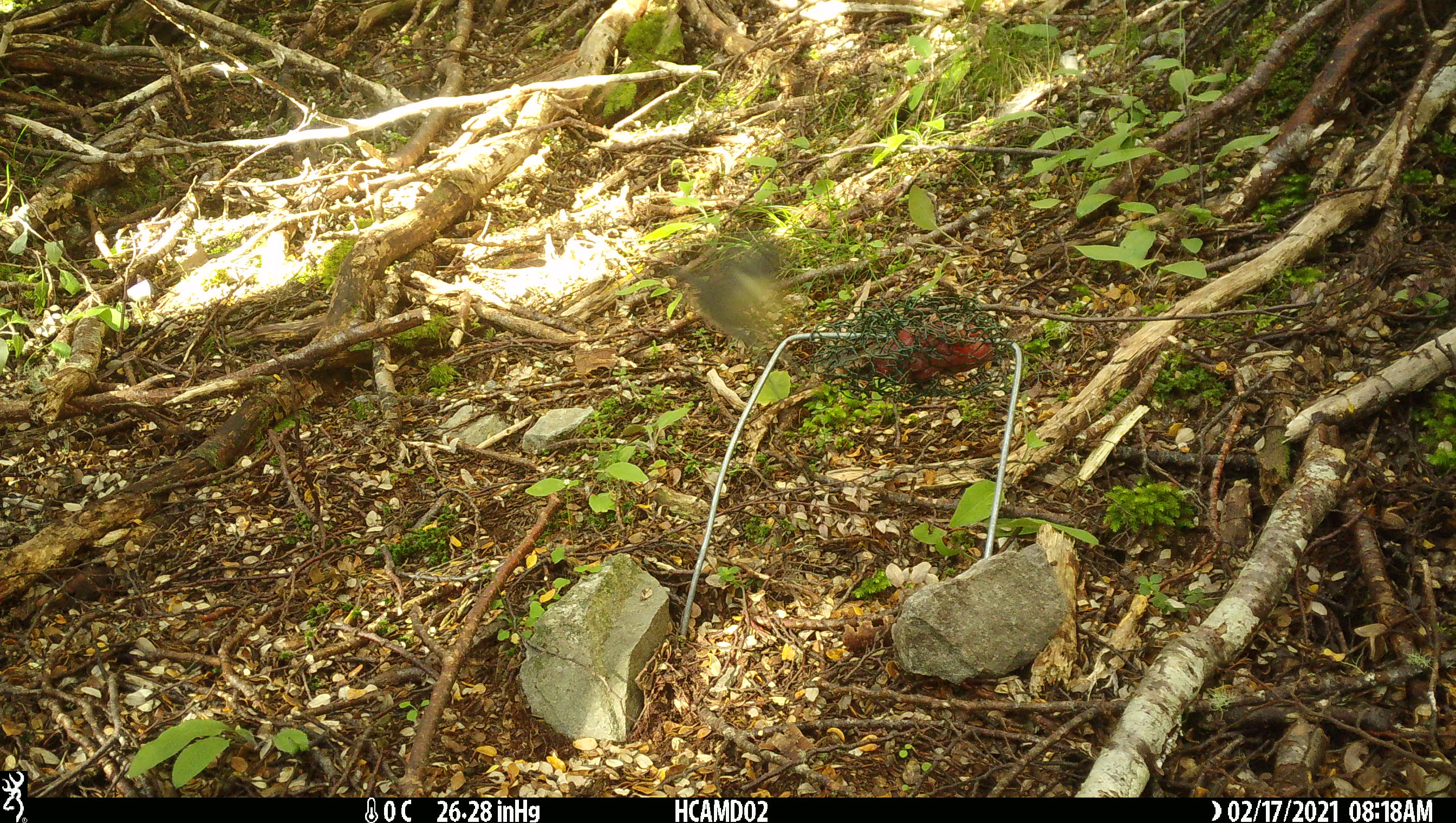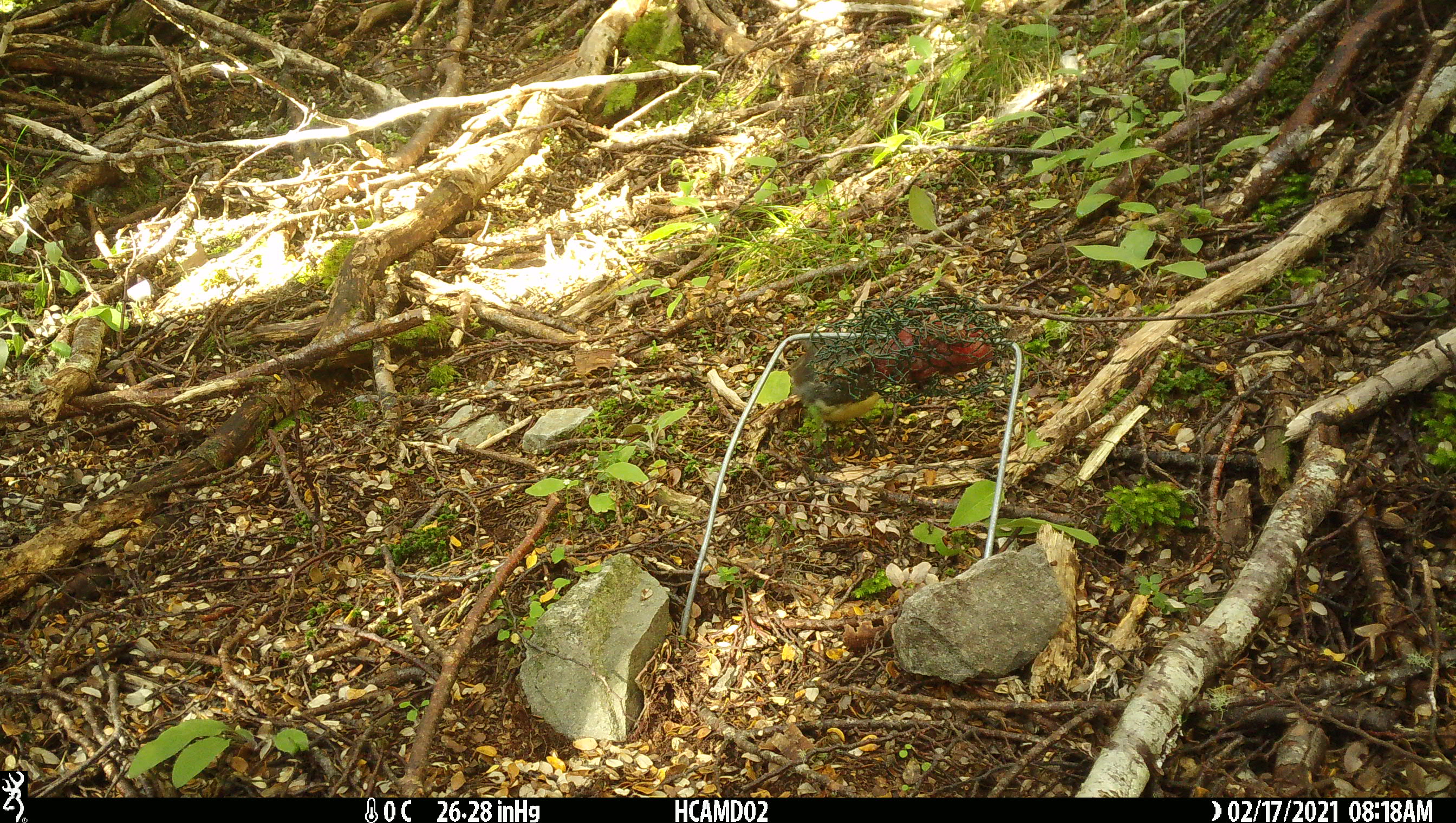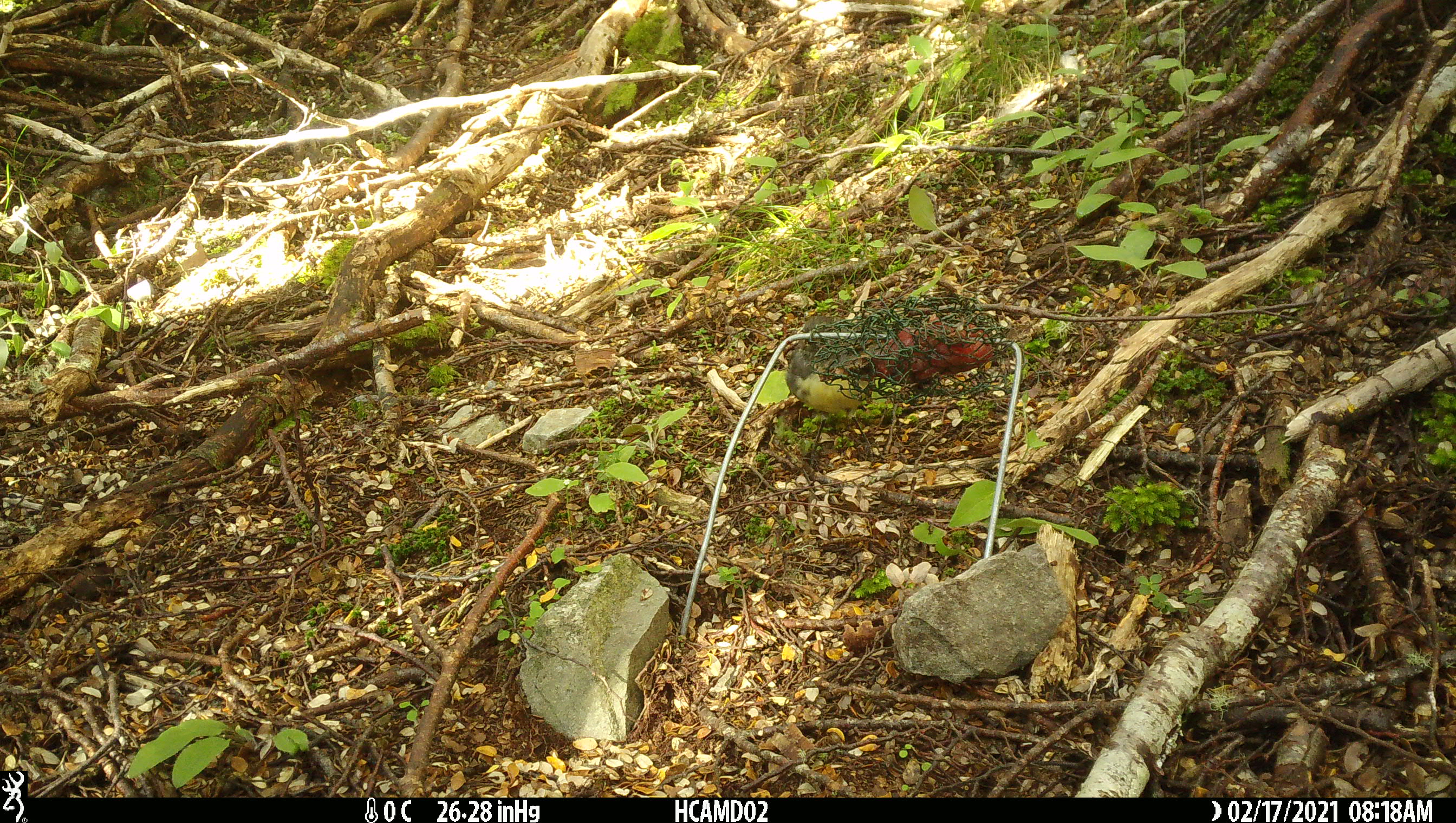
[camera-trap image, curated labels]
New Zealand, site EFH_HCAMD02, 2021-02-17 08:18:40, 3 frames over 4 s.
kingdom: Animalia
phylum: Chordata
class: Aves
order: Passeriformes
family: Petroicidae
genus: Petroica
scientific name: Petroica australis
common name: new zealand robin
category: robin